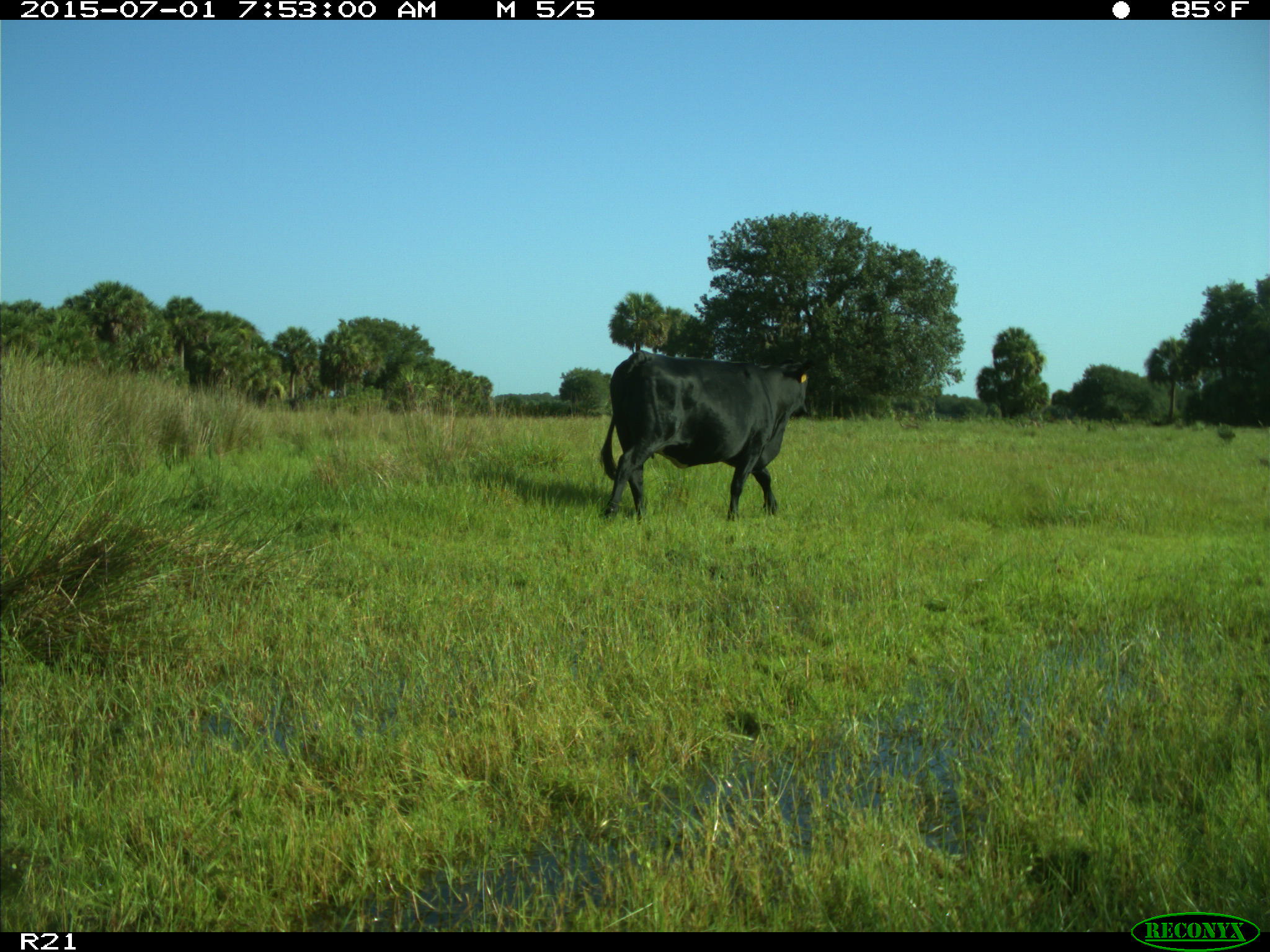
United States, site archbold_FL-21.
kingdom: Animalia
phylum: Chordata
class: Mammalia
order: Artiodactyla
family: Bovidae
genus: Bos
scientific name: Bos taurus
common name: domestic cow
Bos taurus (domestic cow).